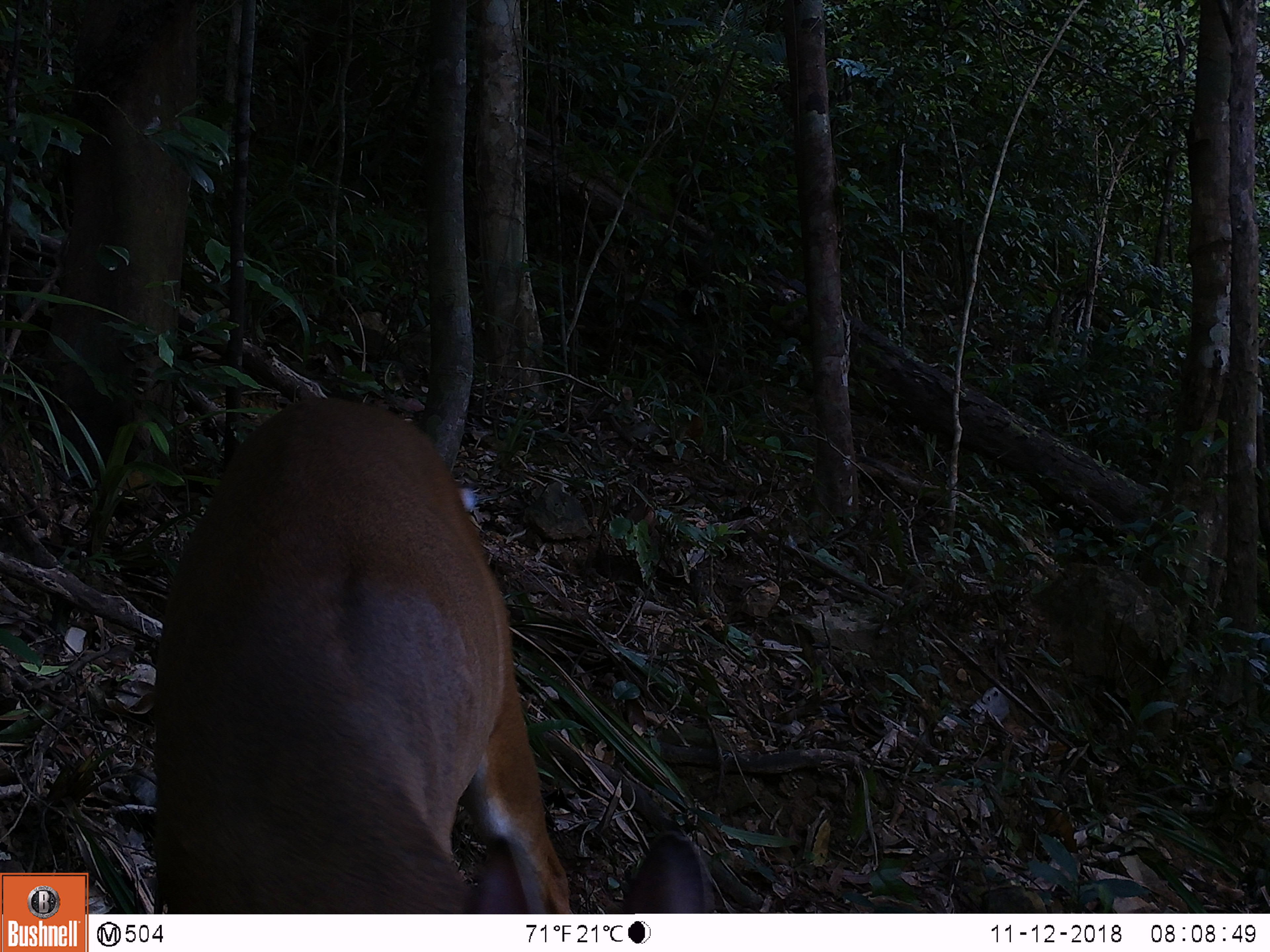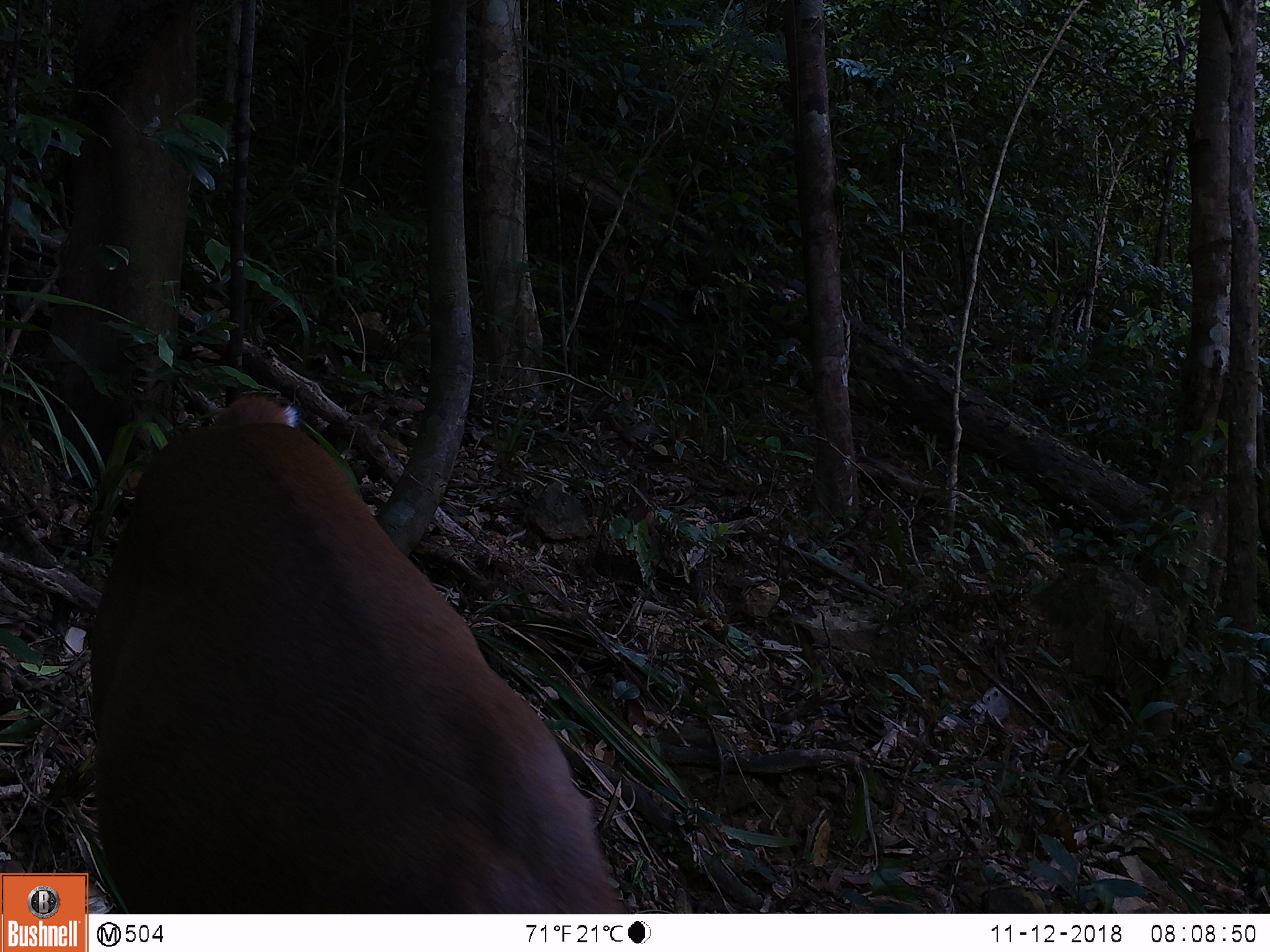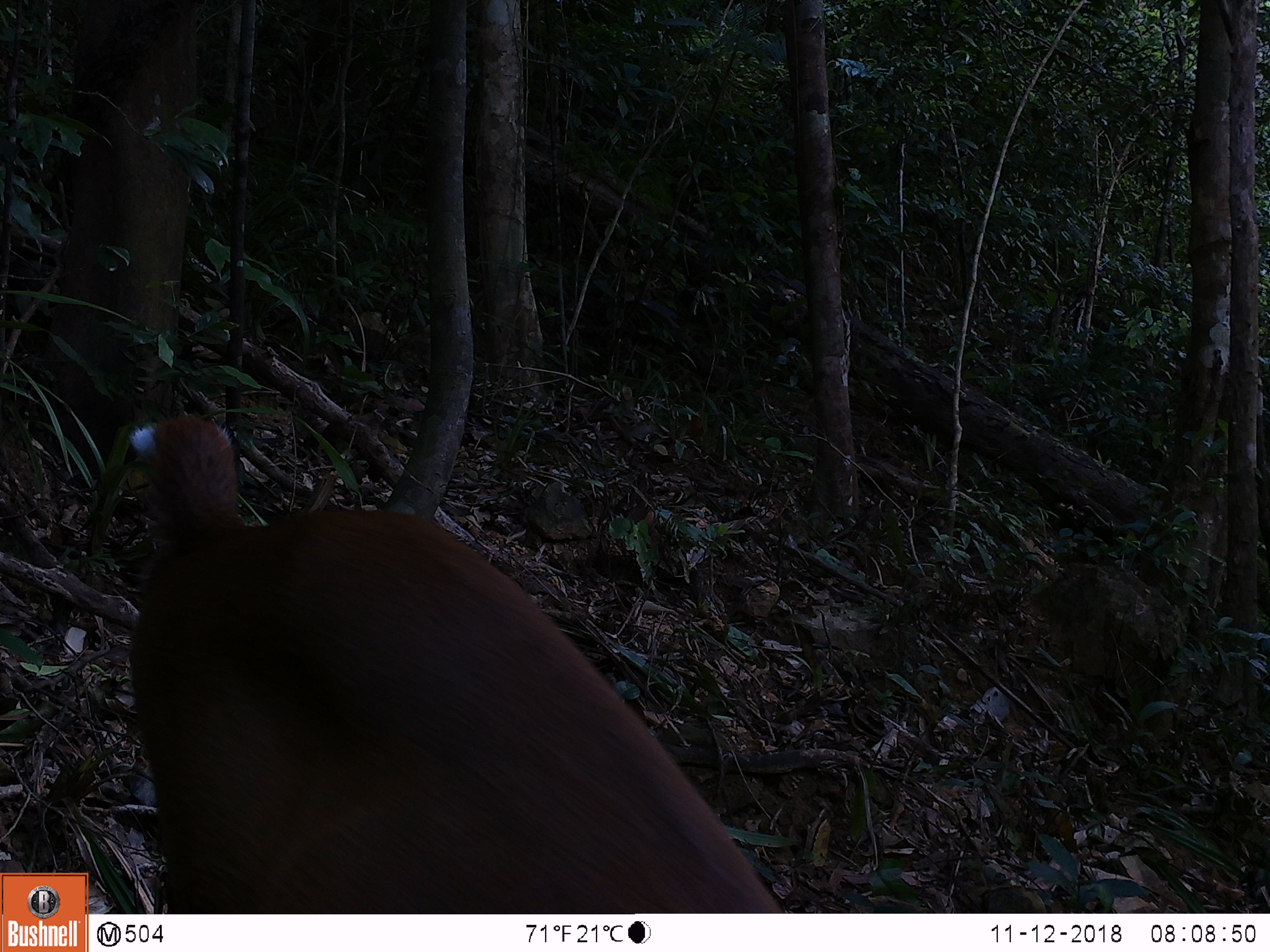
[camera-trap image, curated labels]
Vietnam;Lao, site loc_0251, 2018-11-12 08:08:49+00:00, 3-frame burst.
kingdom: Animalia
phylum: Chordata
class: Mammalia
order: Artiodactyla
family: Cervidae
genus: Muntiacus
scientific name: Muntiacus vuquangensis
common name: large-antlered muntjac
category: large antlered muntjac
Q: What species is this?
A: Large antlered muntjac (large-antlered muntjac) (Muntiacus vuquangensis).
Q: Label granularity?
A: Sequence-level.